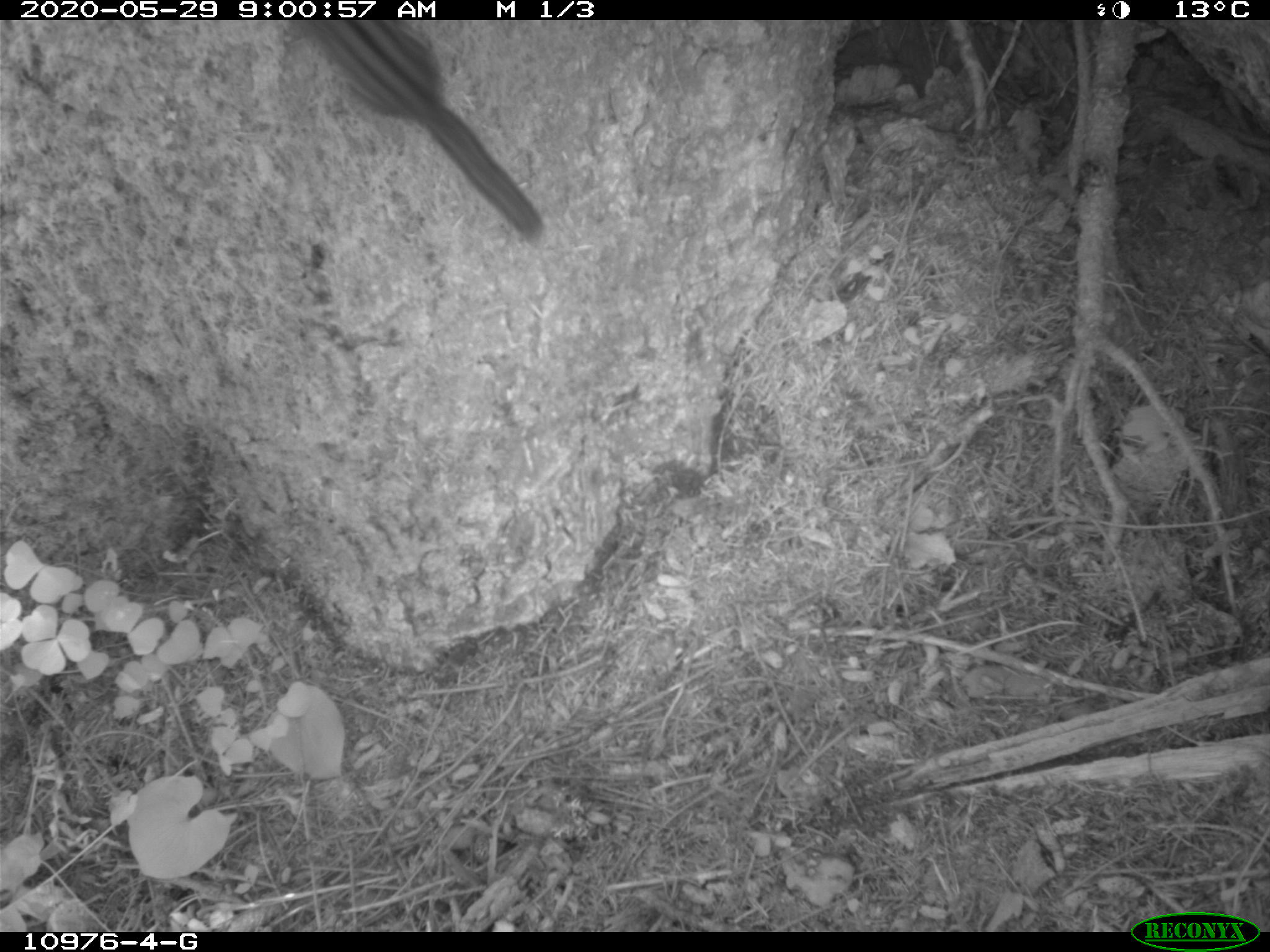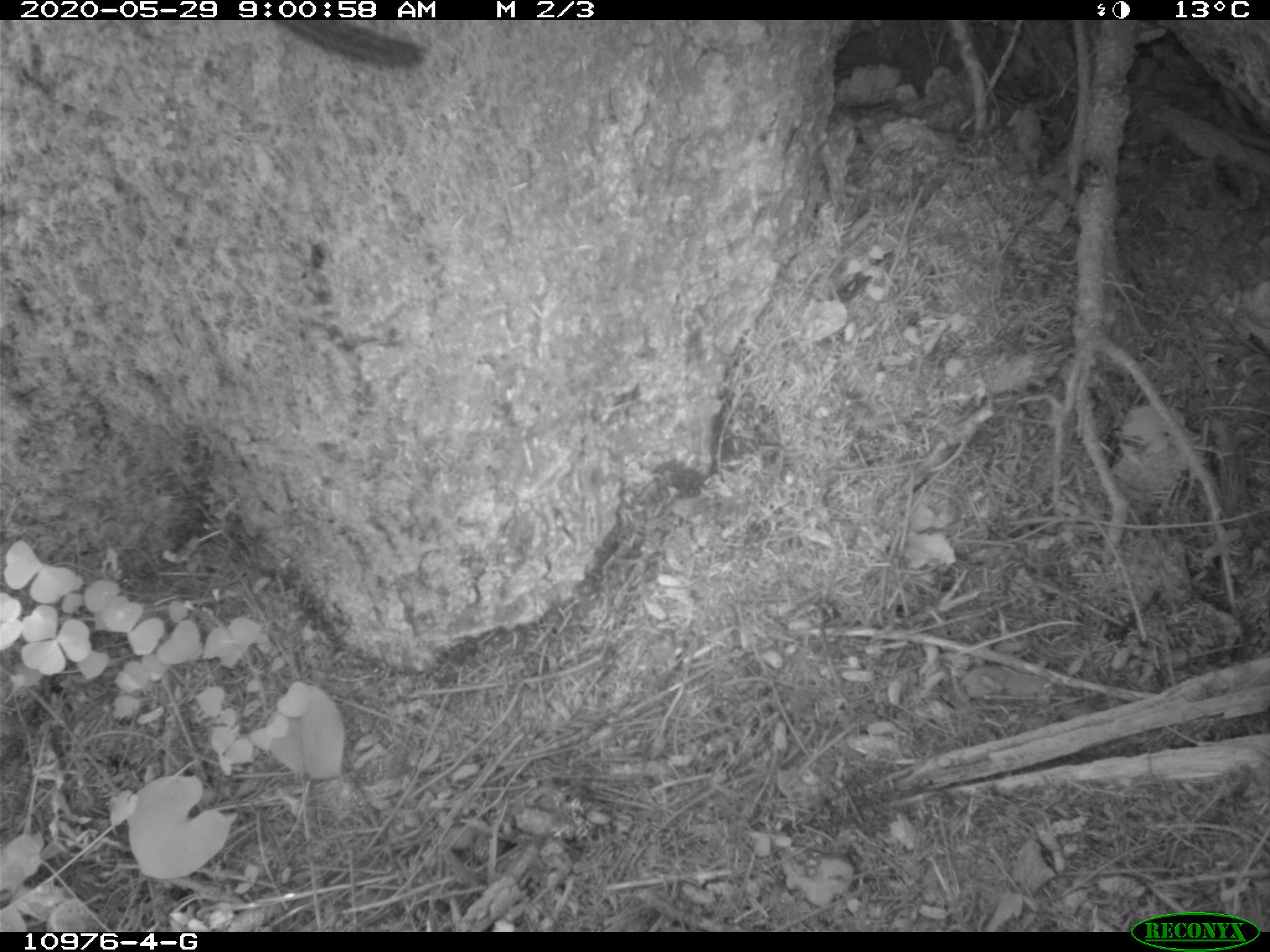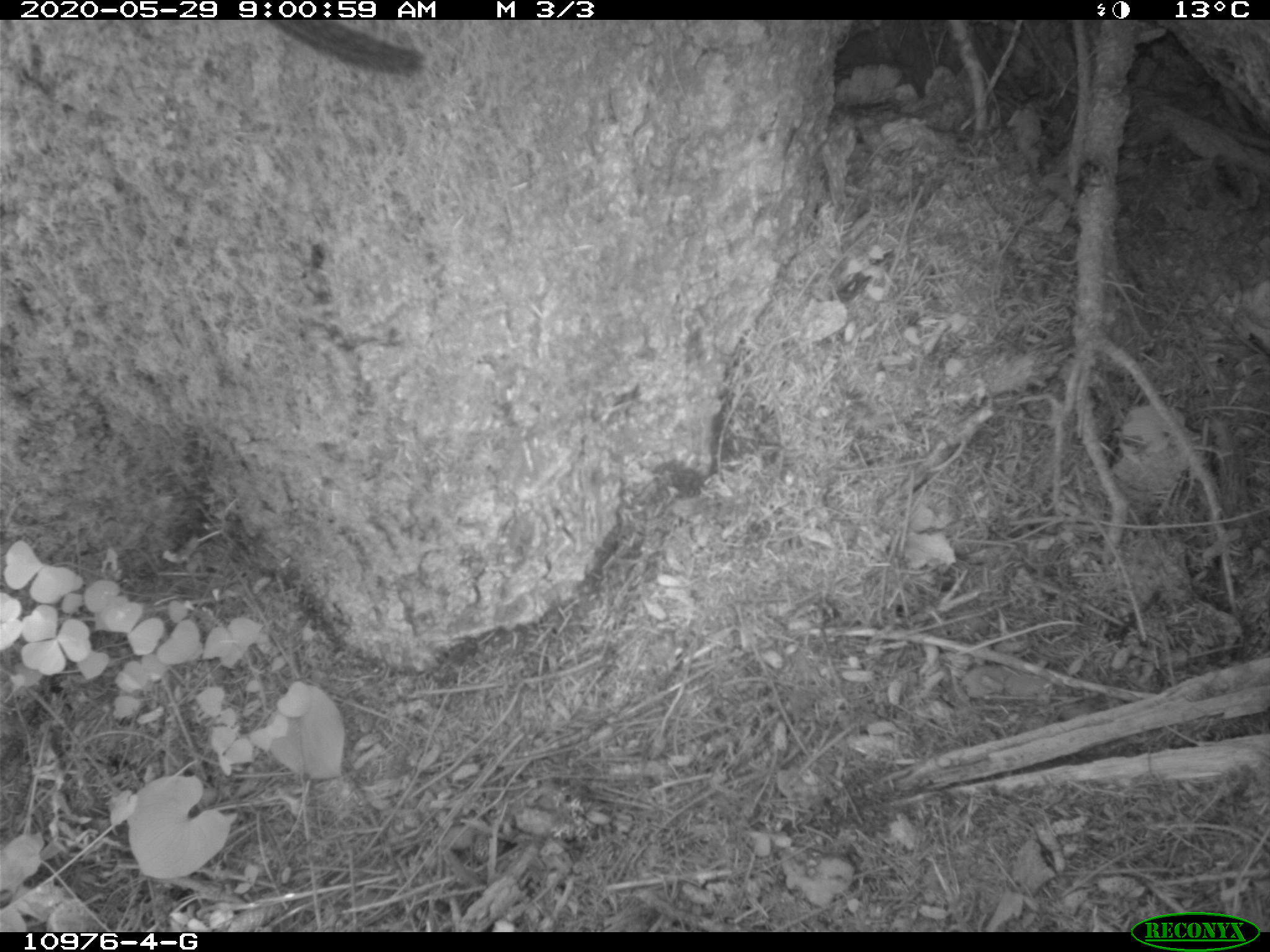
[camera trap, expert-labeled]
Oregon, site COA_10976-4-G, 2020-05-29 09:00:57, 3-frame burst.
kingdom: Animalia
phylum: Chordata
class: Mammalia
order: Rodentia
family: Sciuridae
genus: Neotamias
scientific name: Neotamias townsendii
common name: townsend's chipmunk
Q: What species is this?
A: Townsend's chipmunk (Neotamias townsendii).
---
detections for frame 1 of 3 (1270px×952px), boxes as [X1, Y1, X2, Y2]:
townsend's chipmunk: [307, 26, 547, 245]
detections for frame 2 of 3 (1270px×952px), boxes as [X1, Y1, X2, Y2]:
townsend's chipmunk: [277, 21, 431, 74]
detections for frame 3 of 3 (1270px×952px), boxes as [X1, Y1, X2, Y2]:
townsend's chipmunk: [273, 24, 428, 80]